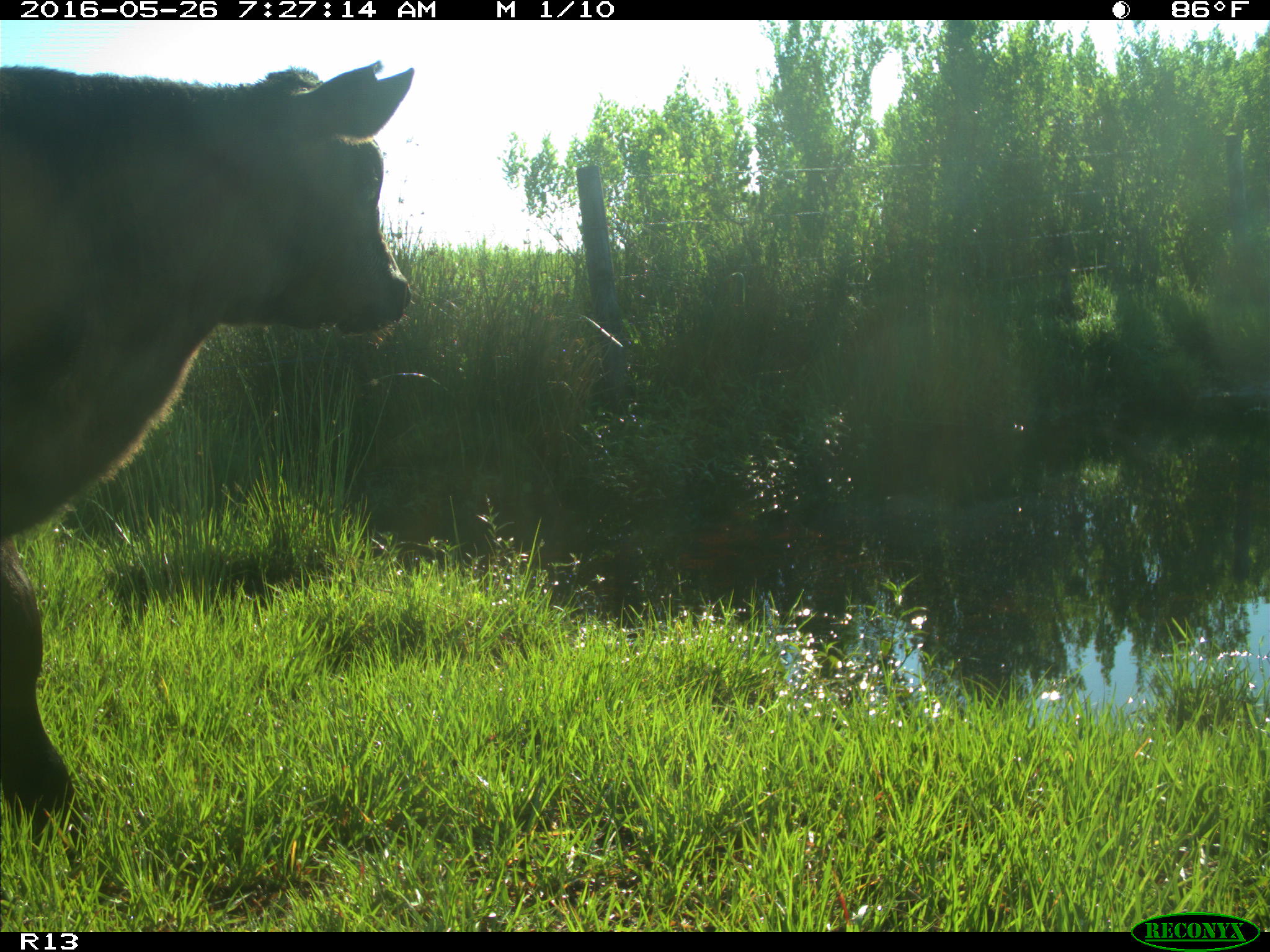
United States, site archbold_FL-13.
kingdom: Animalia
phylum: Chordata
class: Mammalia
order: Artiodactyla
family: Bovidae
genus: Bos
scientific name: Bos taurus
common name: domestic cow